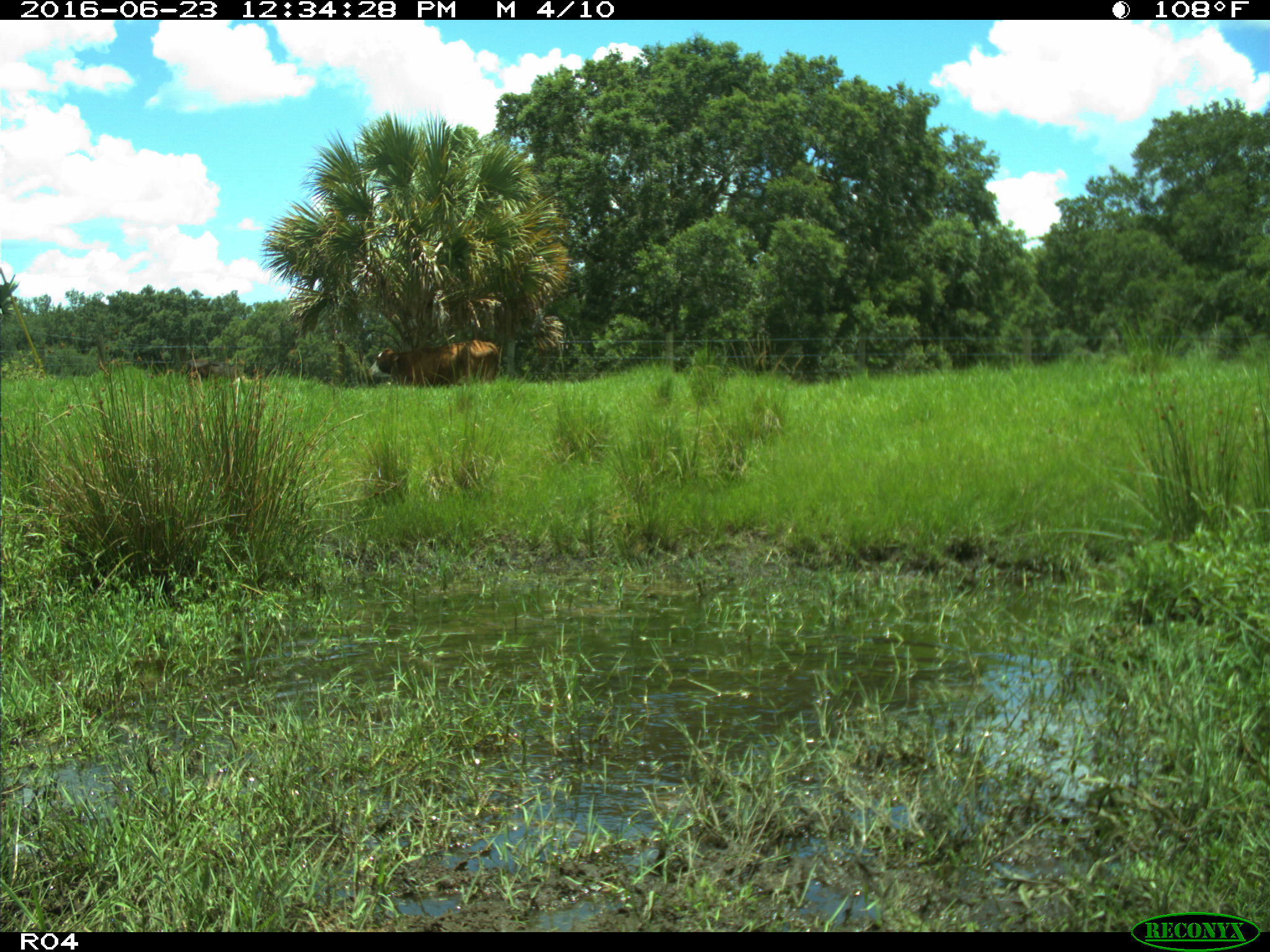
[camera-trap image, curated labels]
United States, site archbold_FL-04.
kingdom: Animalia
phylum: Chordata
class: Mammalia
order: Artiodactyla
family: Bovidae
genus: Bos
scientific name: Bos taurus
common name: domestic cow